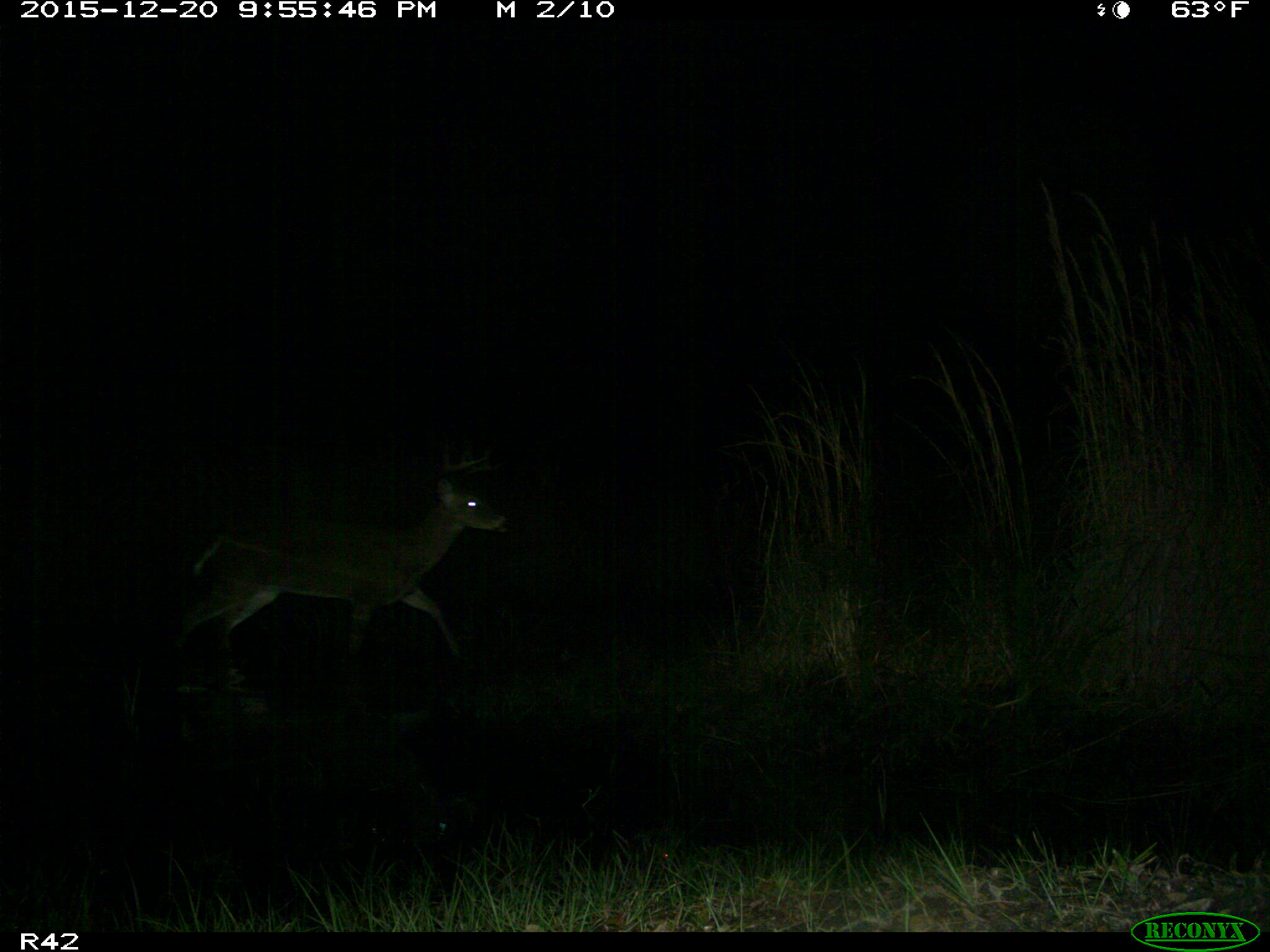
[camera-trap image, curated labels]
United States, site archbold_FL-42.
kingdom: Animalia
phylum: Chordata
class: Mammalia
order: Artiodactyla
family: Cervidae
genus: Odocoileus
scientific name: Odocoileus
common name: deer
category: unidentified deer